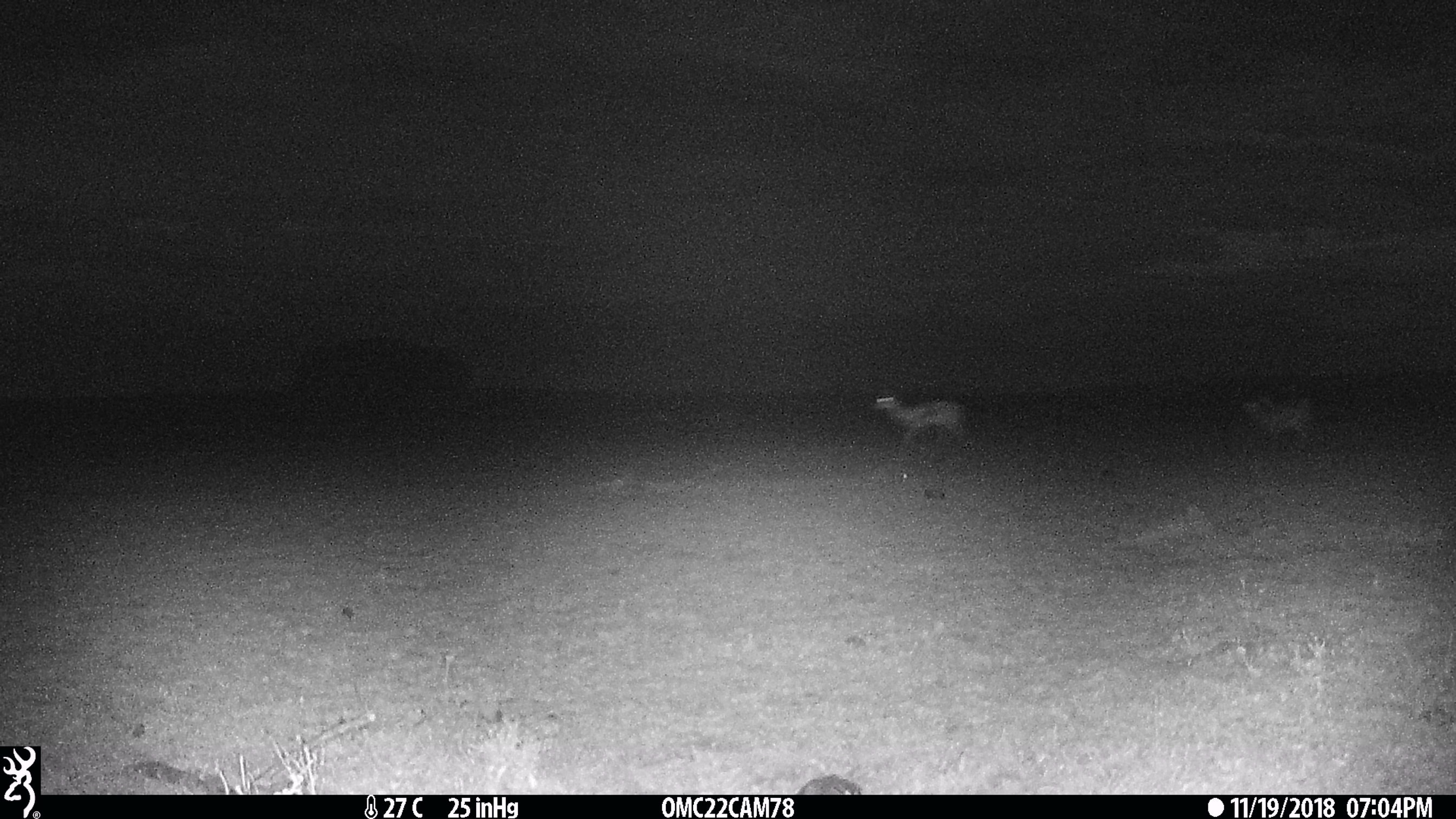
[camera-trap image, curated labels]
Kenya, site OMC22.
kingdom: Animalia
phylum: Chordata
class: Mammalia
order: Artiodactyla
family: Bovidae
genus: Eudorcas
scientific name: Eudorcas thomsonii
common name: thomon's gazelle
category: gazelle thomsons